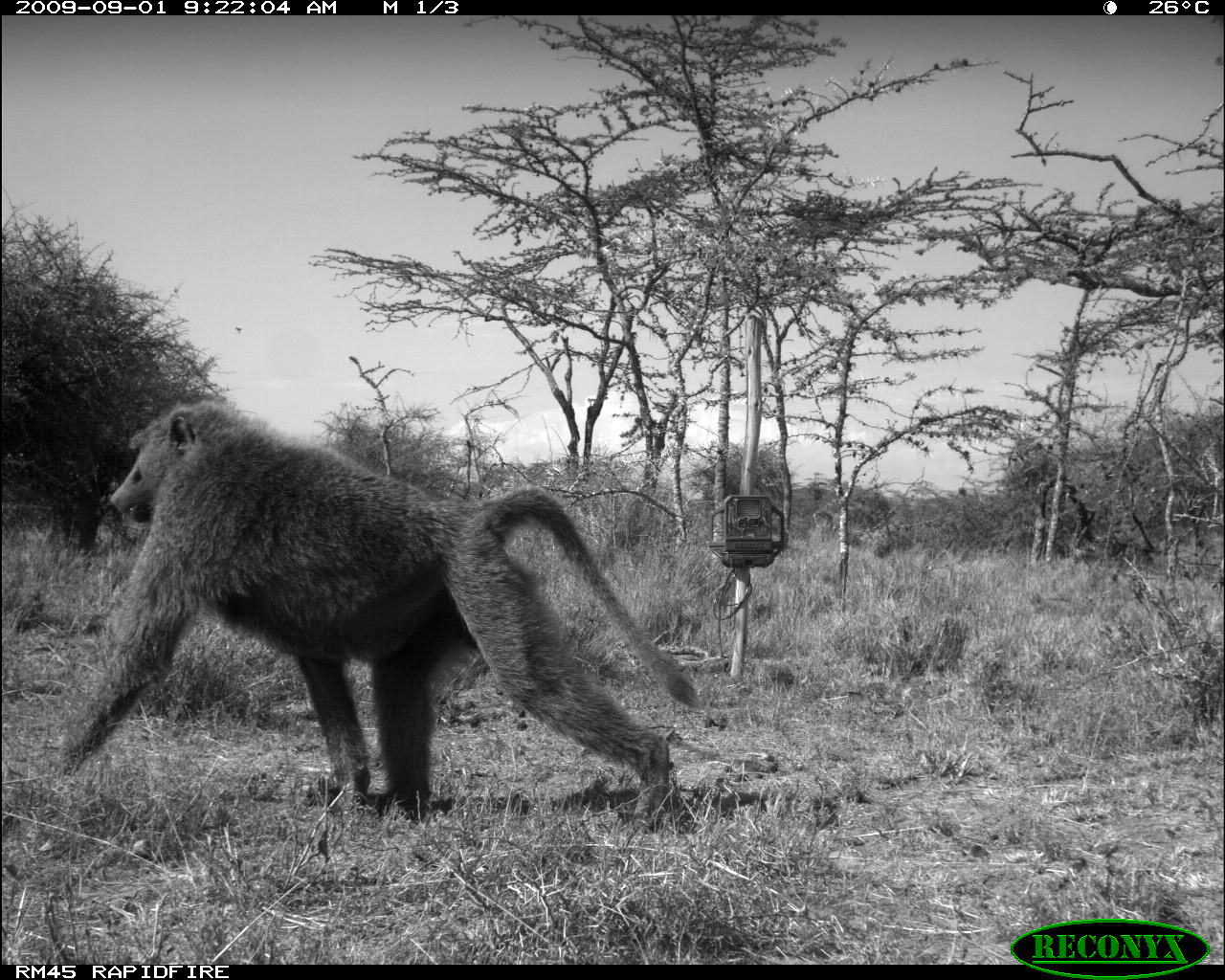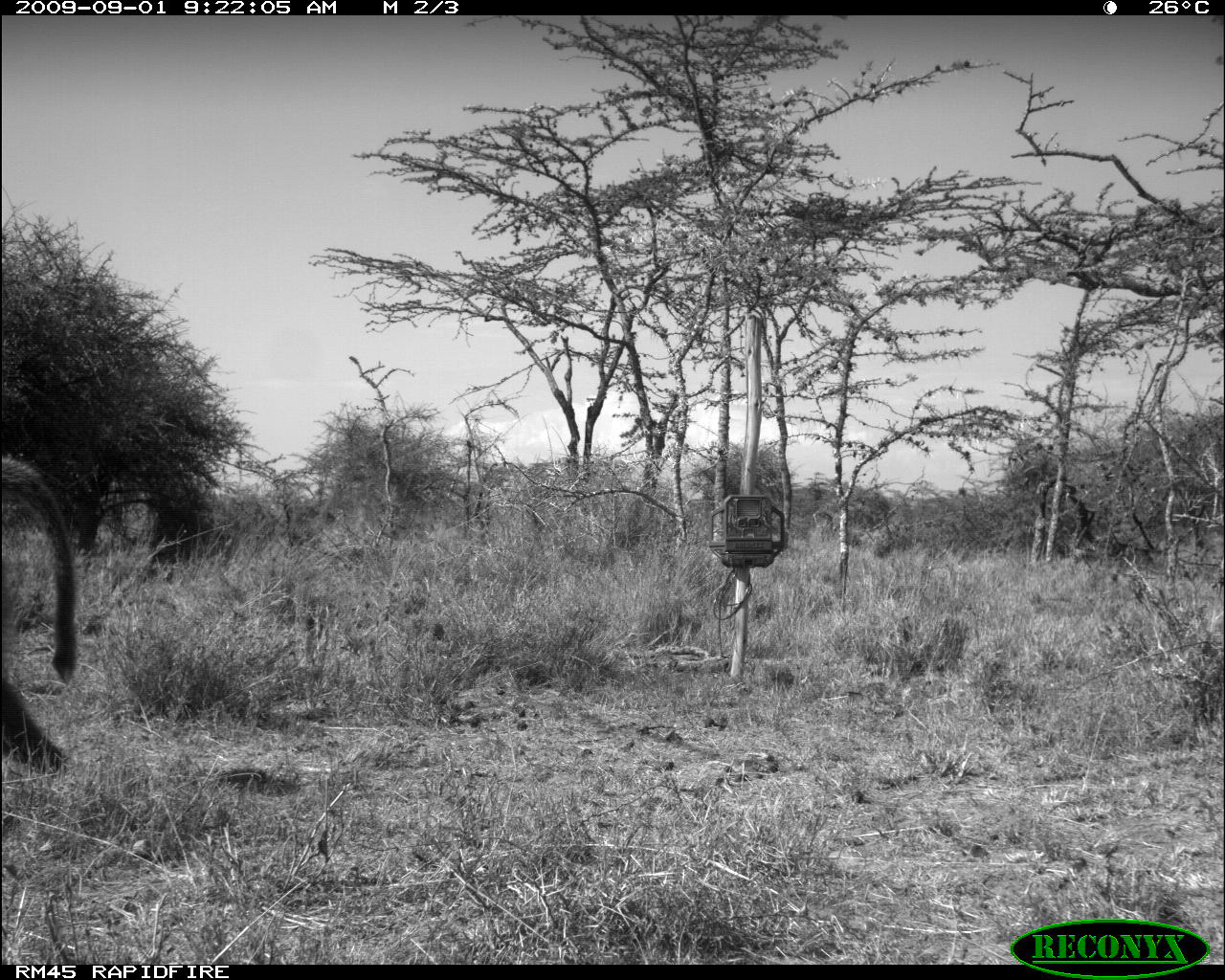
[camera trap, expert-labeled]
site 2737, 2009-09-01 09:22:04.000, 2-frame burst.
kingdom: Animalia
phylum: Chordata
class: Mammalia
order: Primates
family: Cercopithecidae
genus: Papio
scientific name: Papio anubis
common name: olive baboon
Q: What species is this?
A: Papio anubis (olive baboon).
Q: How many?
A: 1.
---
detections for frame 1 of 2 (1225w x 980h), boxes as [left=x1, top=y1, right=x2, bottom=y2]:
papio anubis: [left=49, top=397, right=705, bottom=838]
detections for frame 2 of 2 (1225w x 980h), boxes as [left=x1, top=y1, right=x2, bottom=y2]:
papio anubis: [left=0, top=450, right=80, bottom=773]